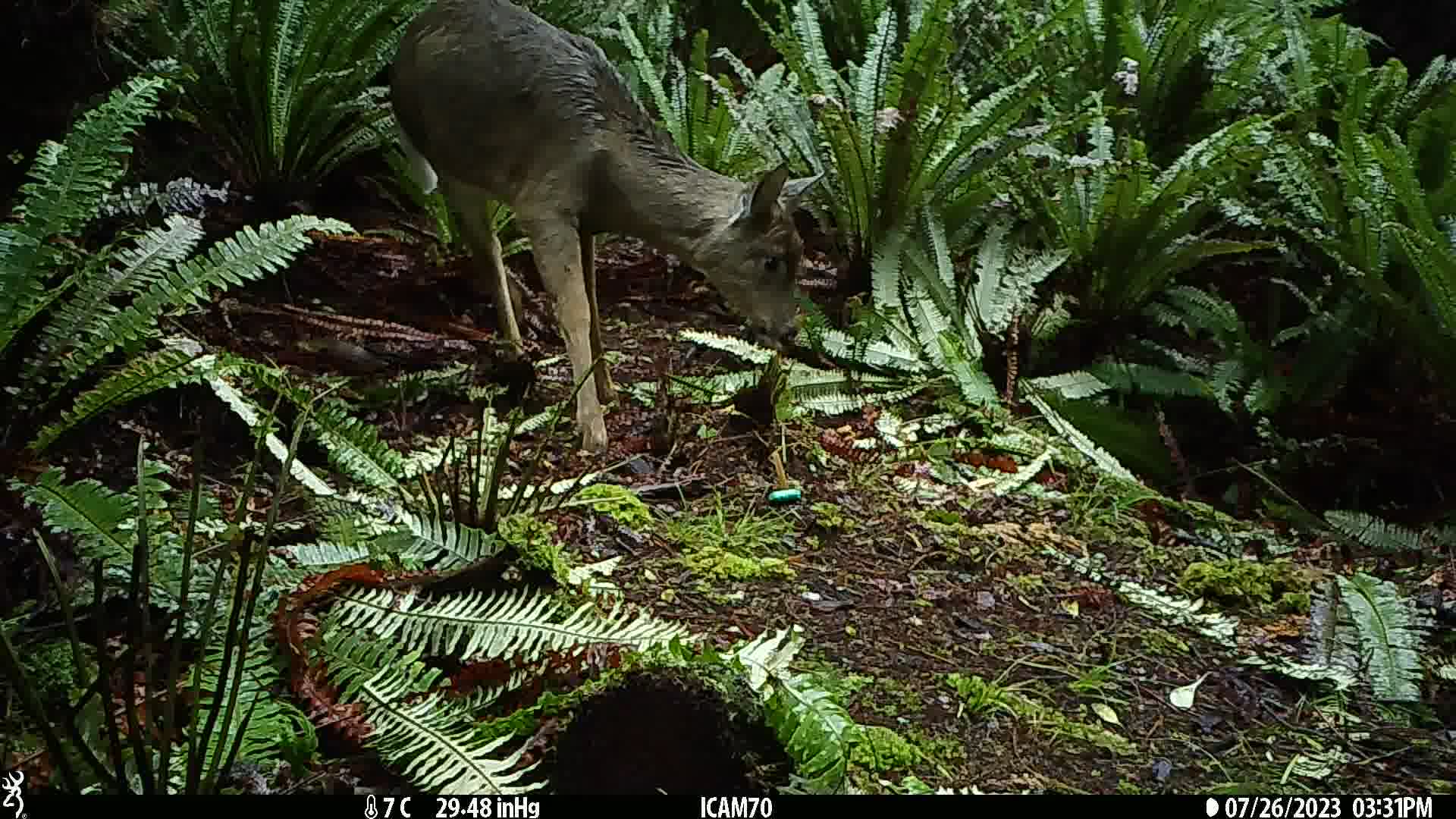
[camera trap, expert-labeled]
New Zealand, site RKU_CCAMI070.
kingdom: Animalia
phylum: Chordata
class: Mammalia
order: Artiodactyla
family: Cervidae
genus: Odocoileus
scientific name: Odocoileus virginianus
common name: white-tailed deer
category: white tailed deer